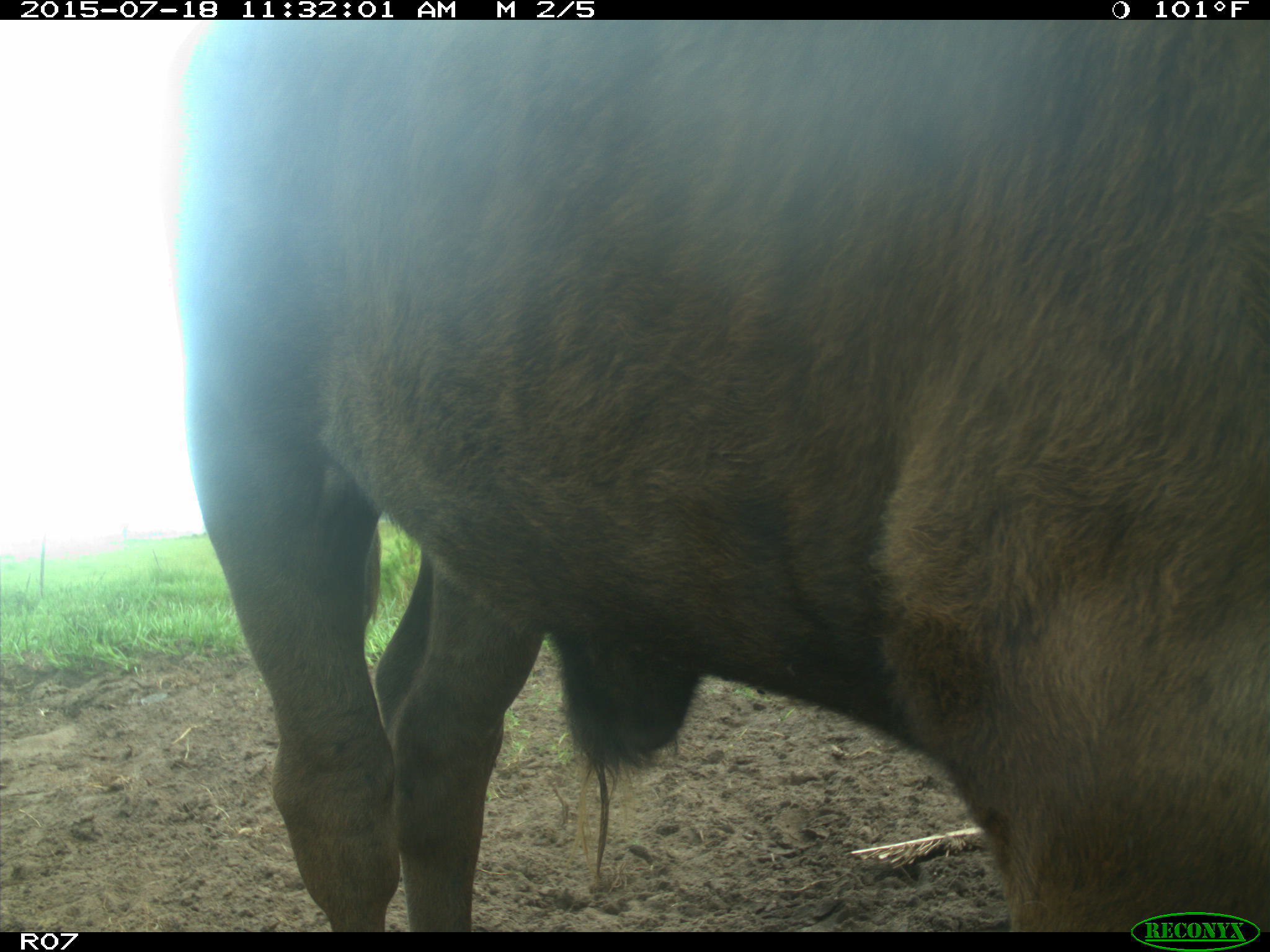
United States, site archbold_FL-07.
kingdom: Animalia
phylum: Chordata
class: Mammalia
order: Artiodactyla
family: Bovidae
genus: Bos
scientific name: Bos taurus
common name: domestic cow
Bos taurus (domestic cow).